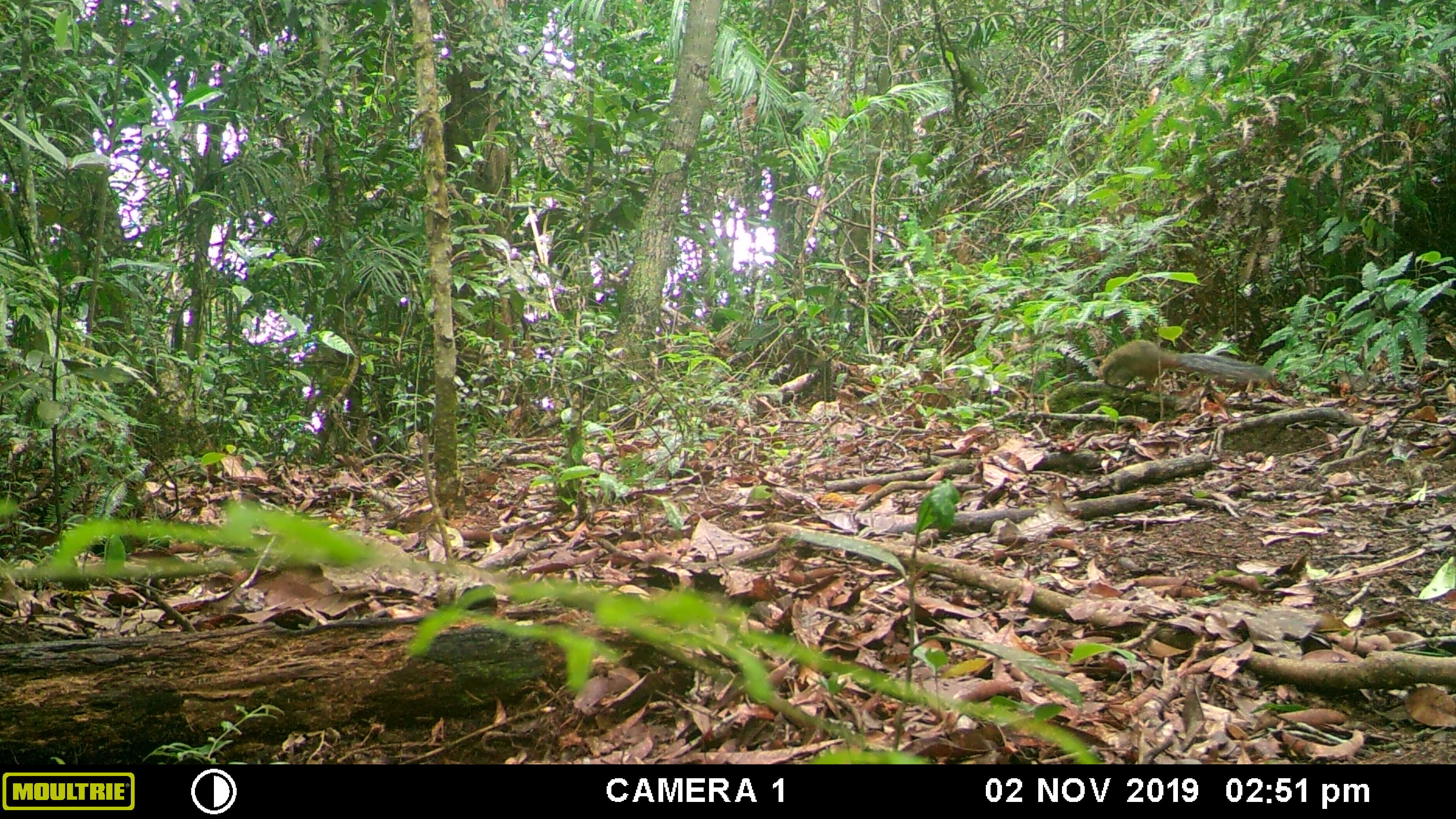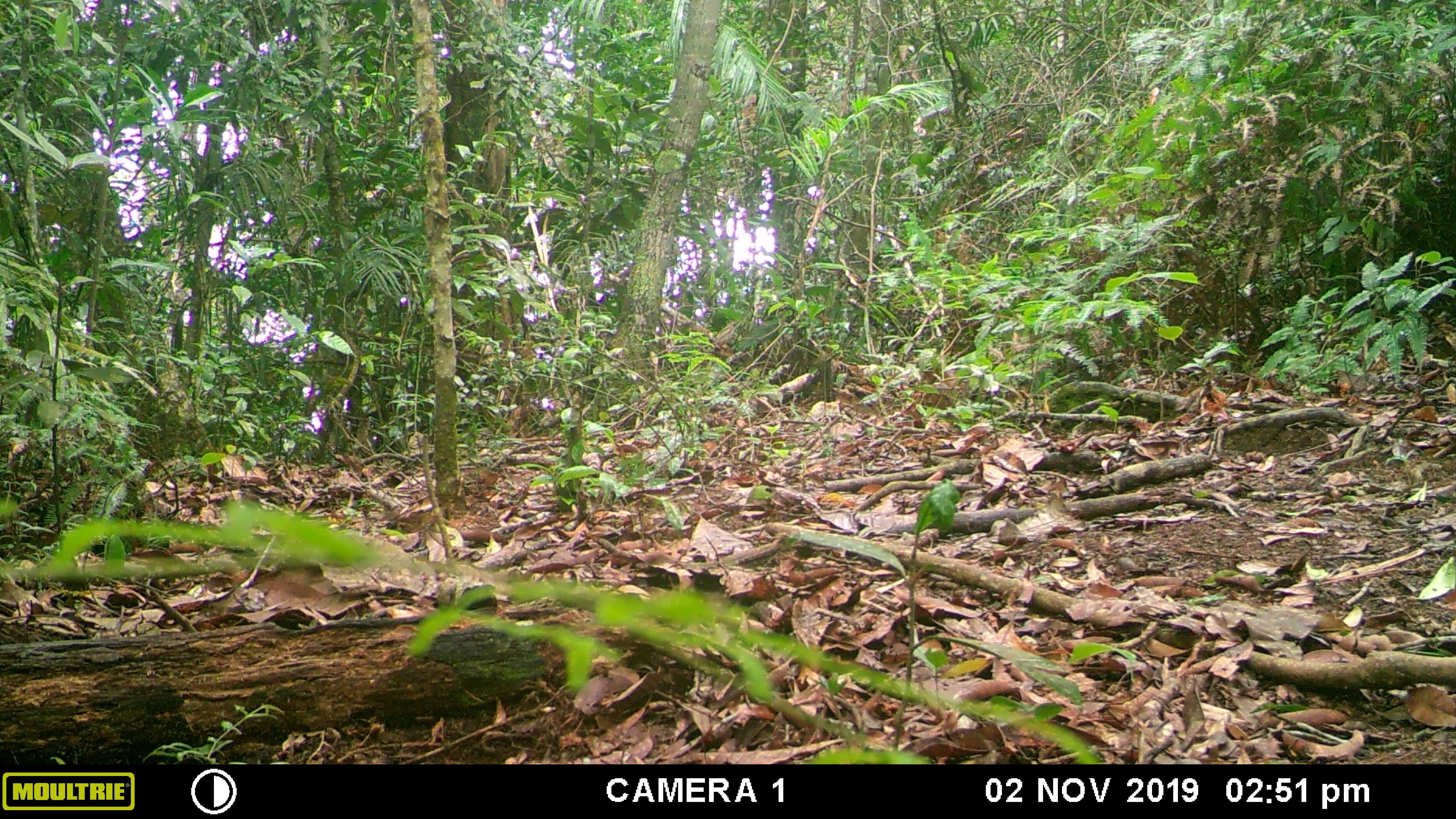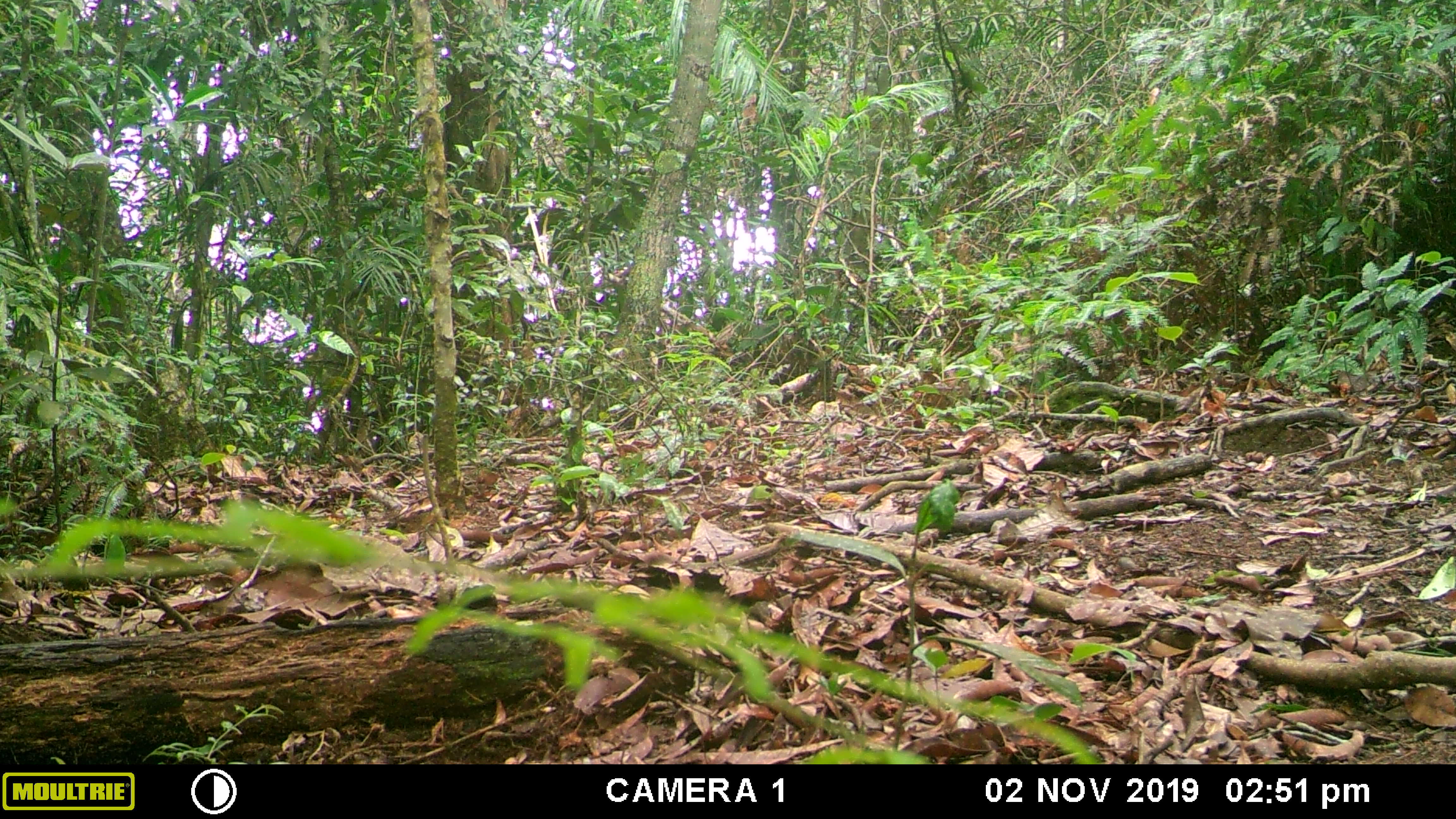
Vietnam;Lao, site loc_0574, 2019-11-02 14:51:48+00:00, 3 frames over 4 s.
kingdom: Animalia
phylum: Chordata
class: Mammalia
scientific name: Mammalia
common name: mammal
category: unidentified small mammal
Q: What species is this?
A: Unidentified small mammal (mammal) (Mammalia).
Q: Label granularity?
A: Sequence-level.